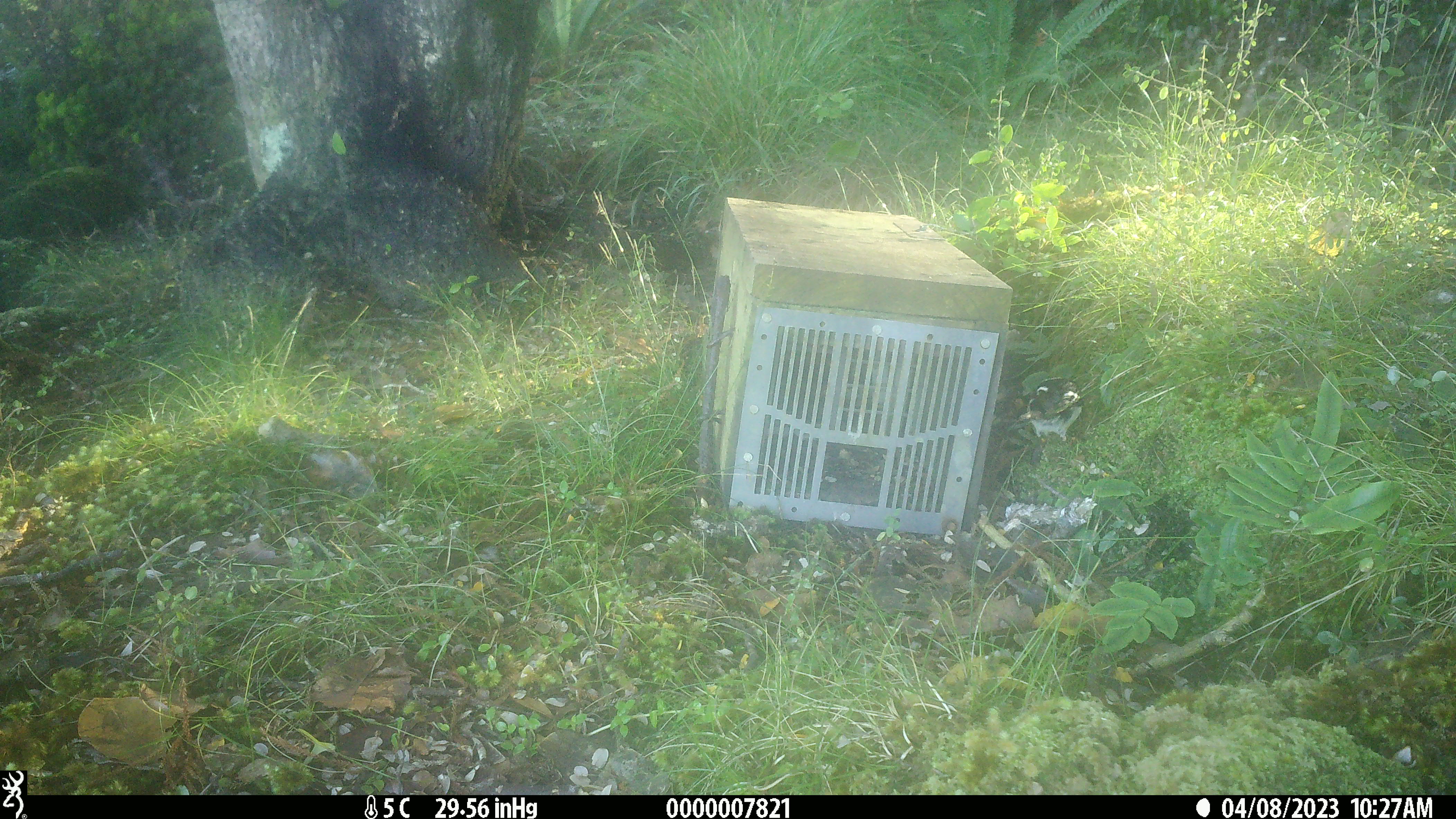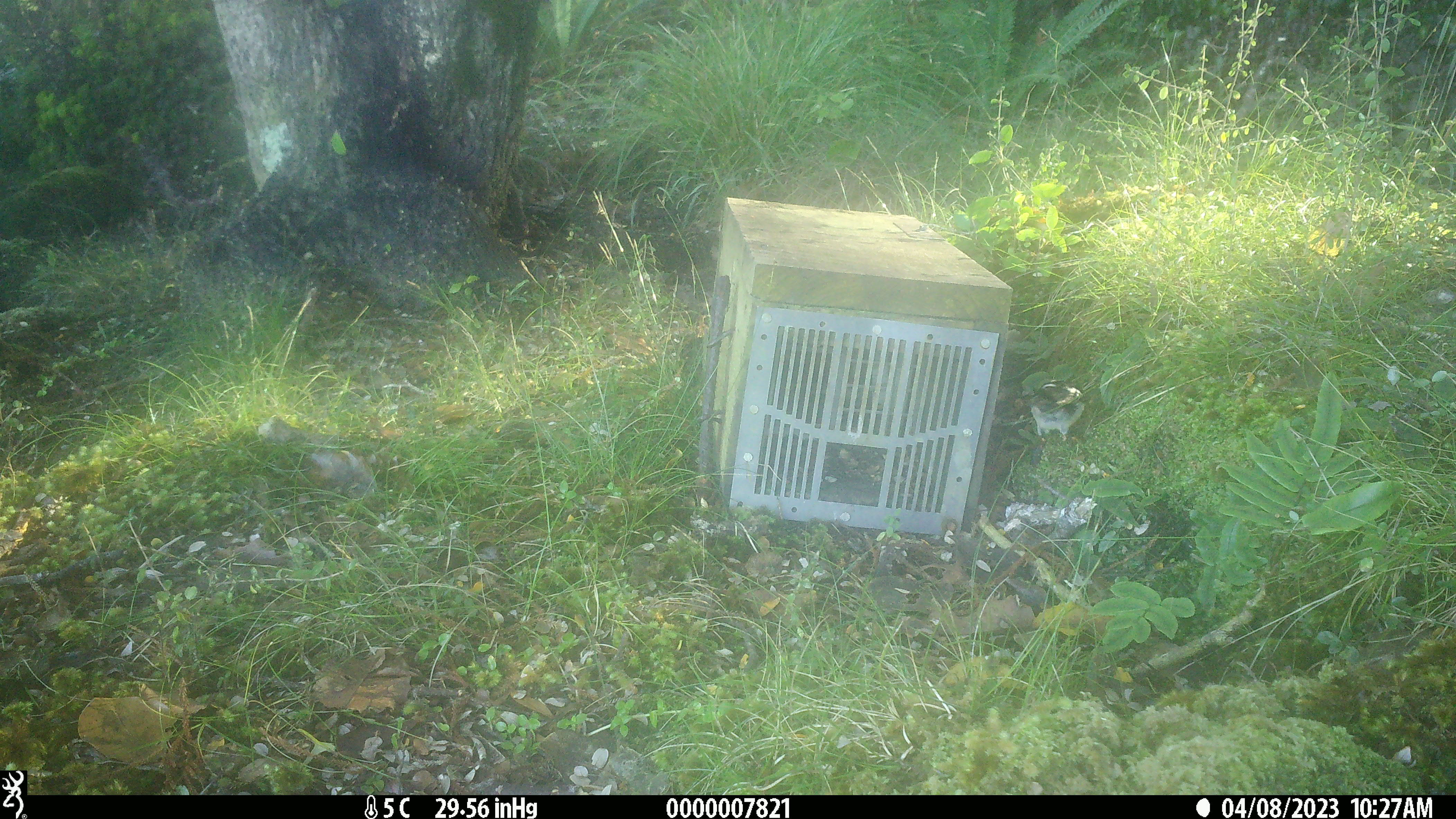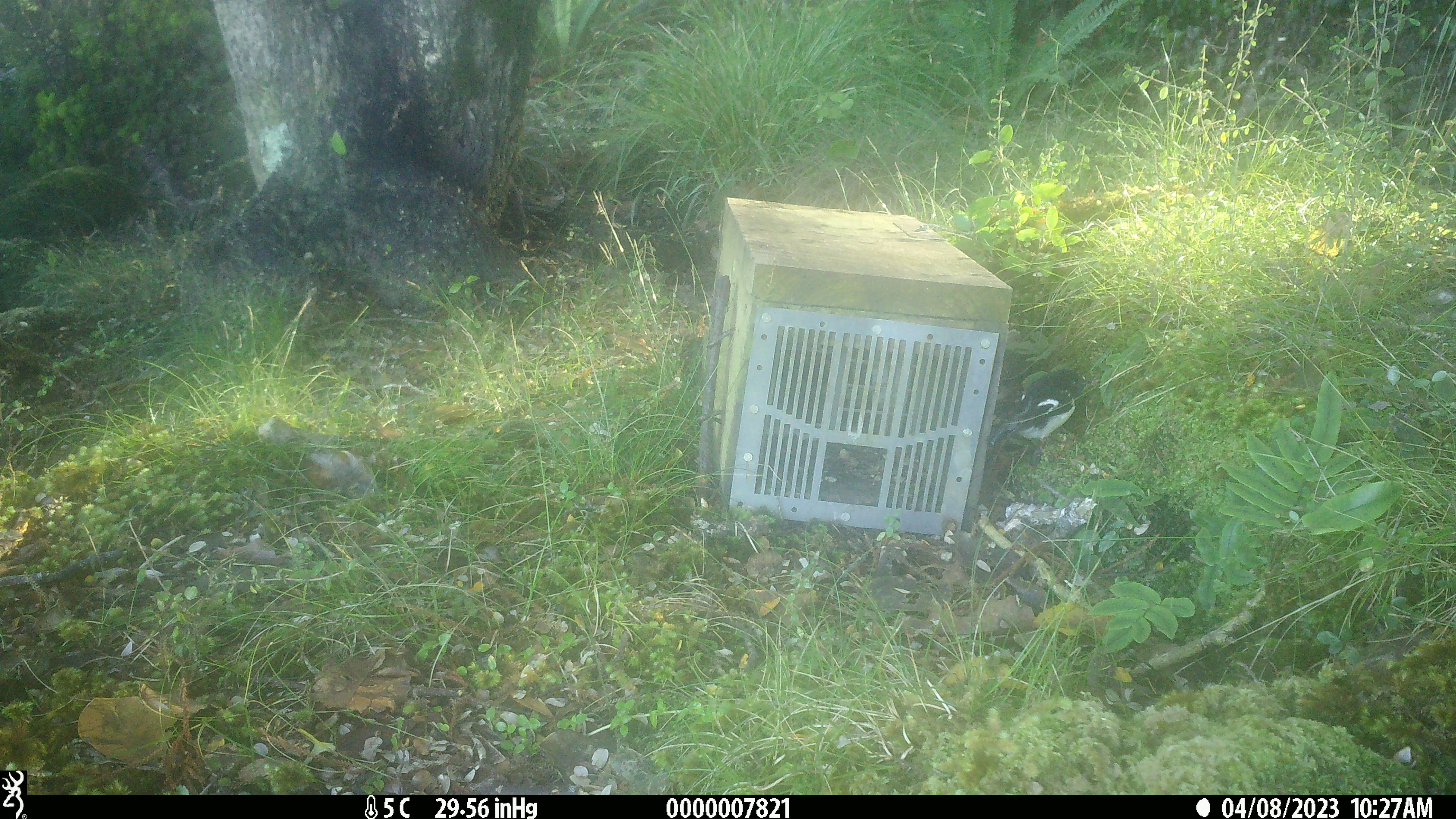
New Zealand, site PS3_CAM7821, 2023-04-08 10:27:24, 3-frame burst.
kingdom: Animalia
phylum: Chordata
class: Aves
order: Passeriformes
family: Petroicidae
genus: Petroica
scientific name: Petroica macrocephala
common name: tomtit